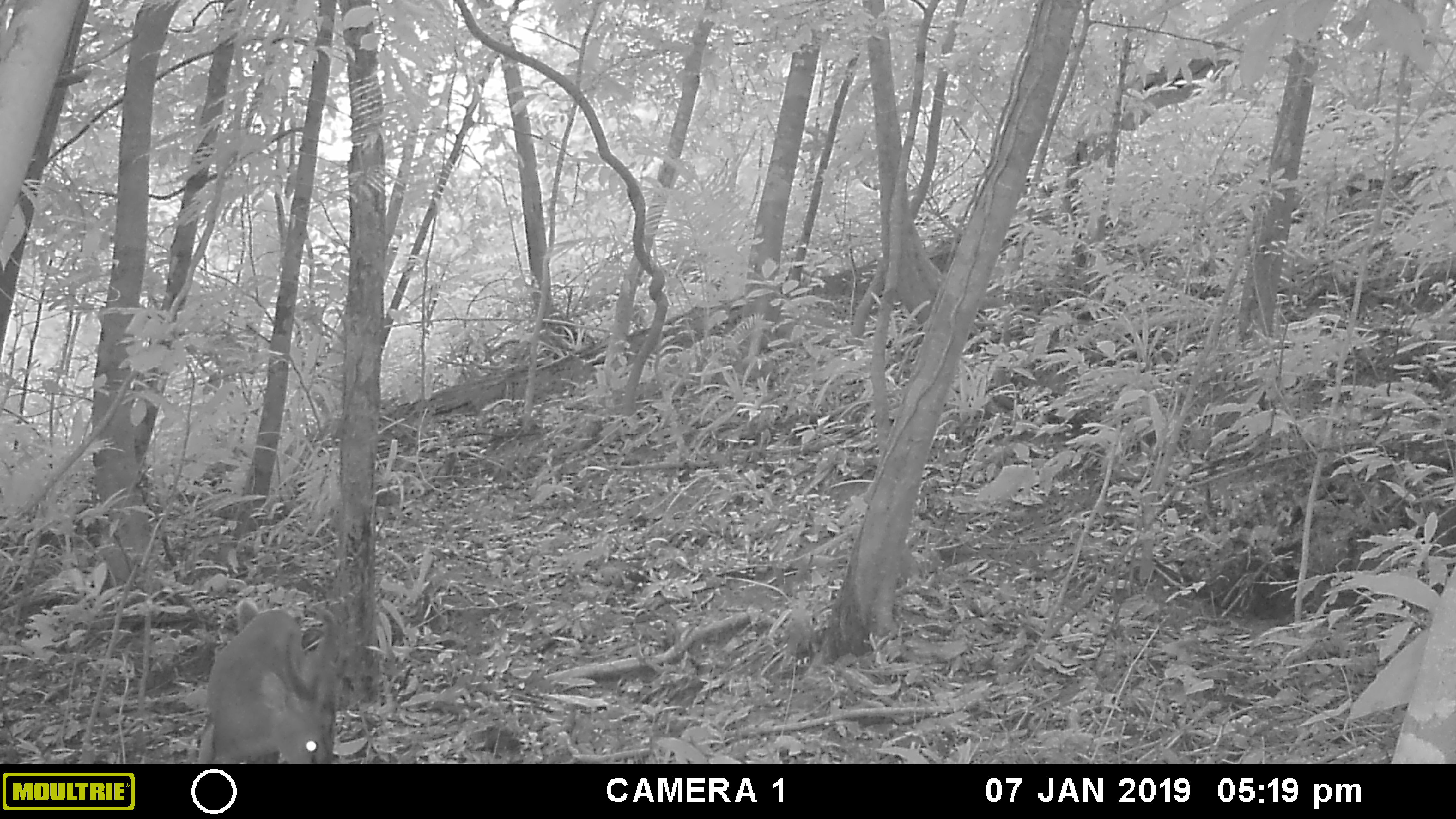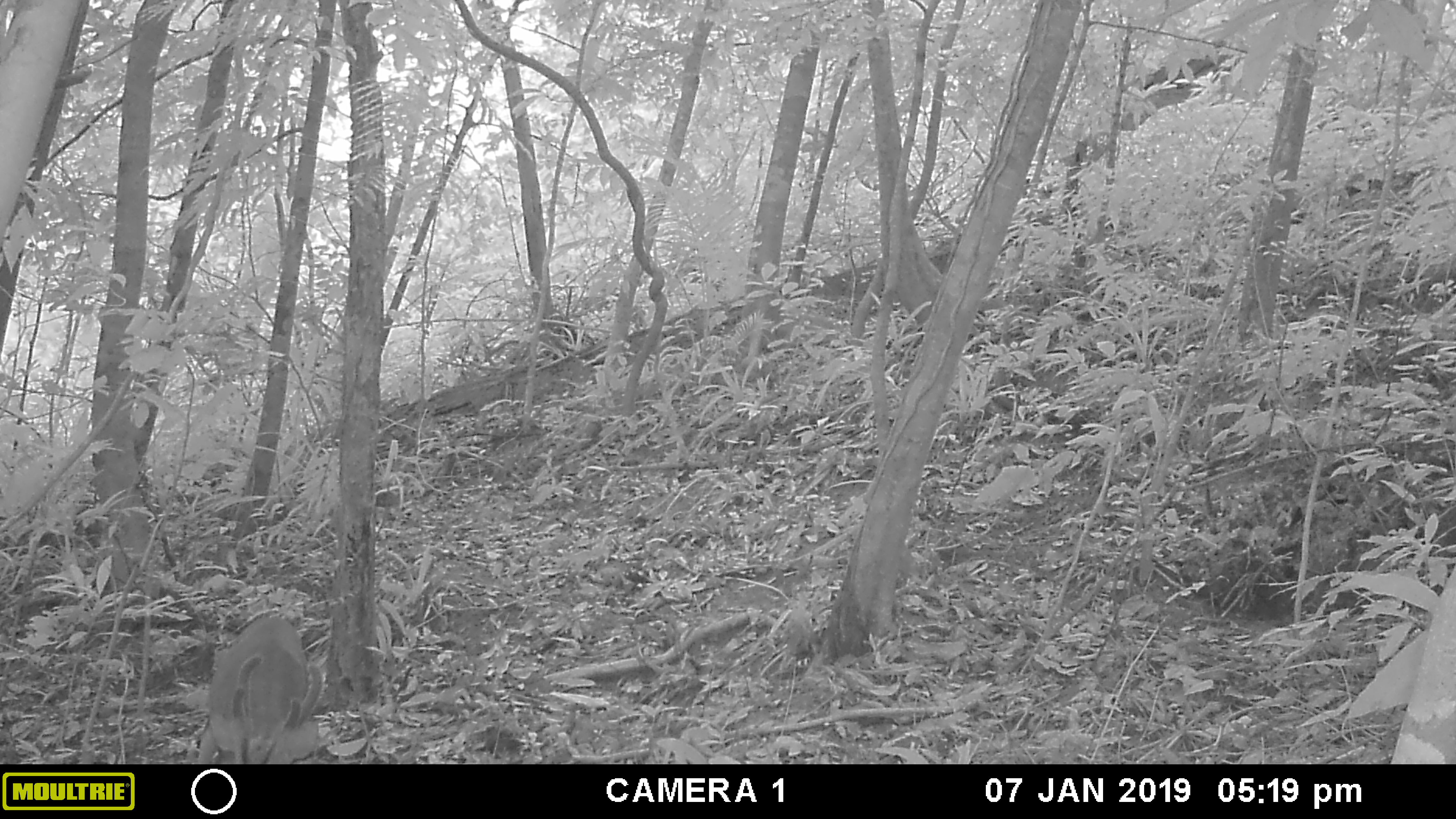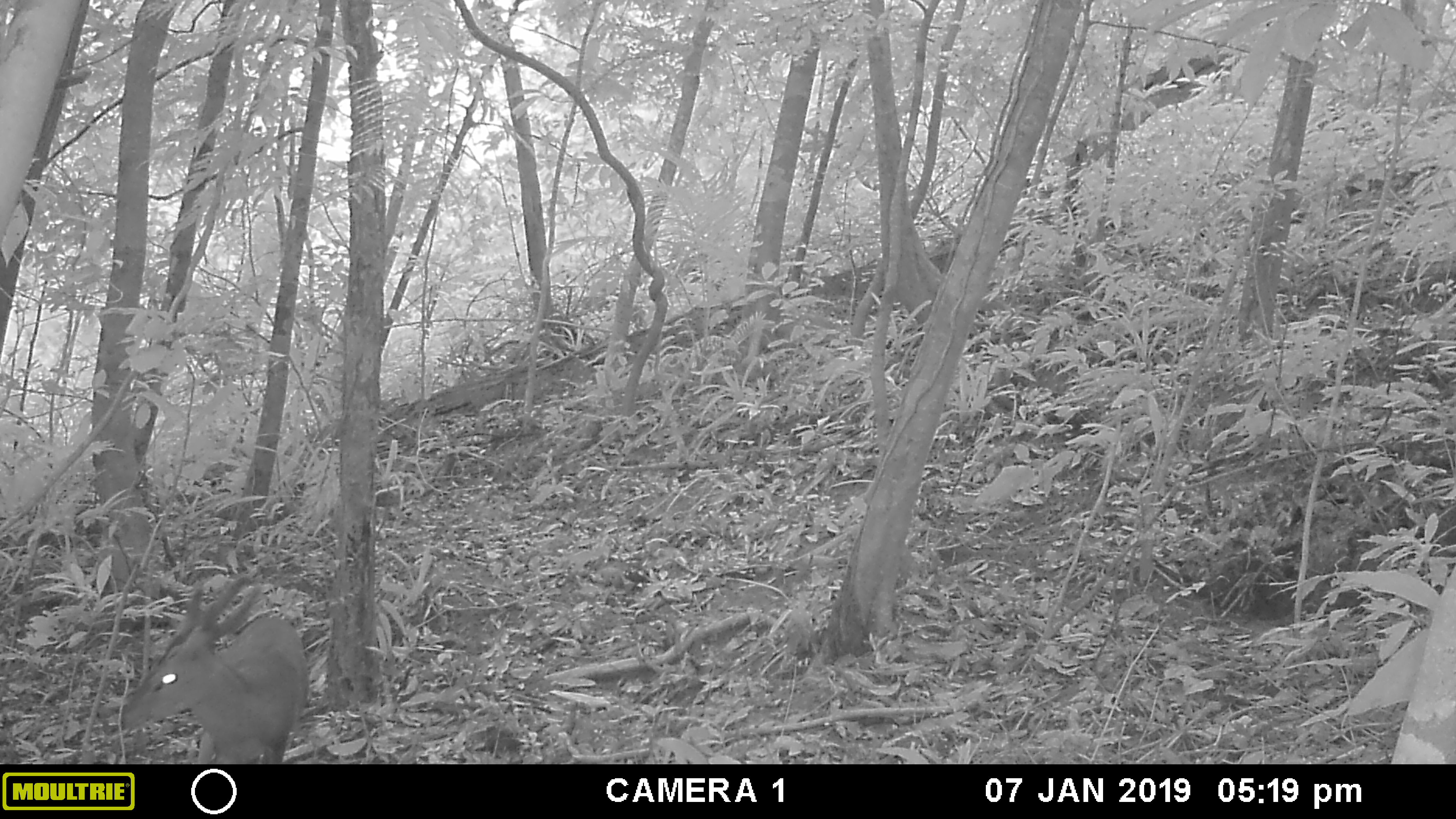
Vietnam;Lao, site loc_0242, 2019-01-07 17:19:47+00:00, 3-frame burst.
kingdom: Animalia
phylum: Chordata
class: Mammalia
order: Artiodactyla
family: Cervidae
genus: Muntiacus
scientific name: Muntiacus vuquangensis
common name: large-antlered muntjac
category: large antlered muntjac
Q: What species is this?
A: Large antlered muntjac (large-antlered muntjac) (Muntiacus vuquangensis).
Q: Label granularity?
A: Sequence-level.